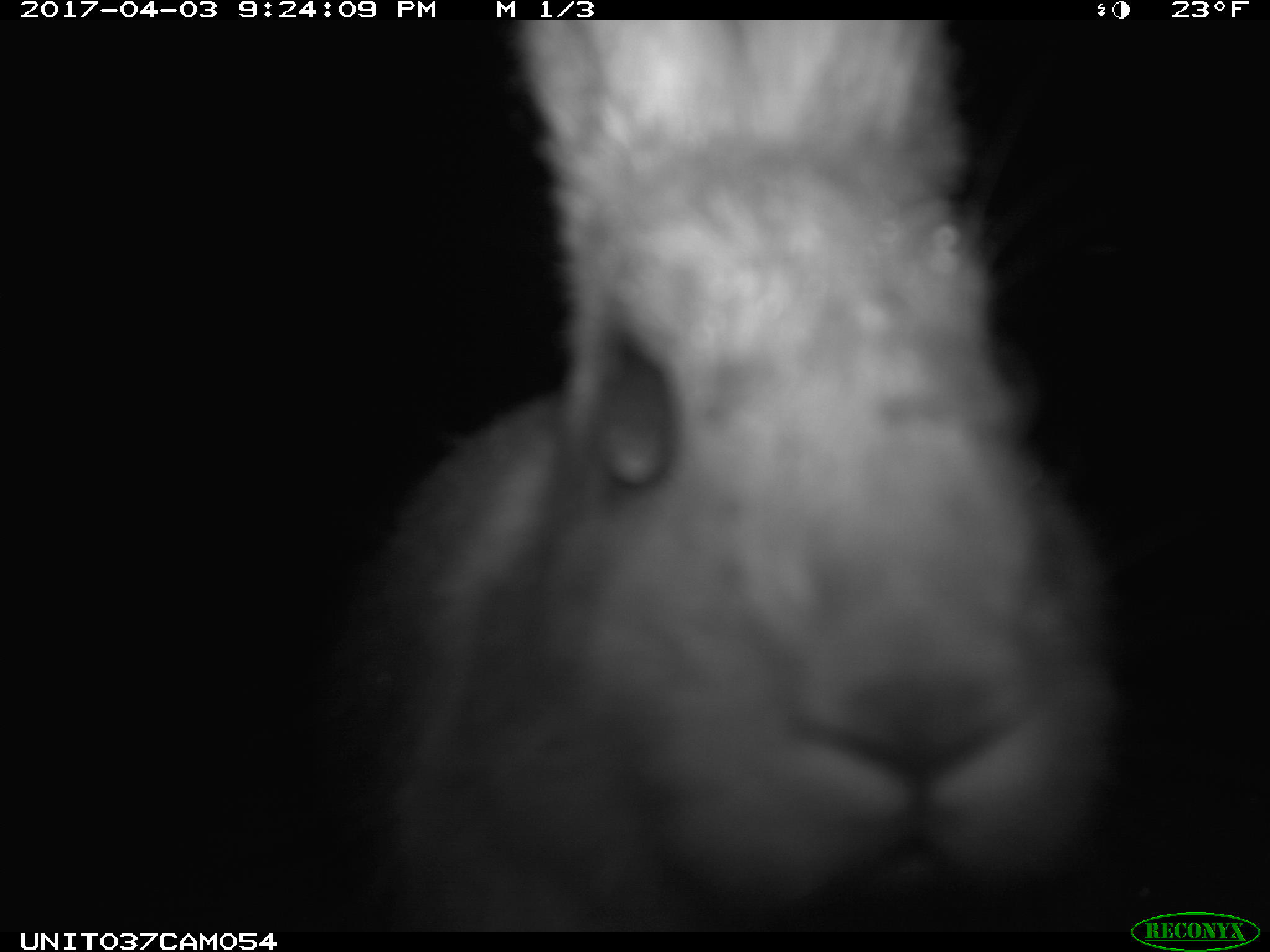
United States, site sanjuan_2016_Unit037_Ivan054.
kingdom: Animalia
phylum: Chordata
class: Mammalia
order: Lagomorpha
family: Leporidae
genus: Lepus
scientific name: Lepus americanus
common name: snowshoe hare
Lepus americanus (snowshoe hare).